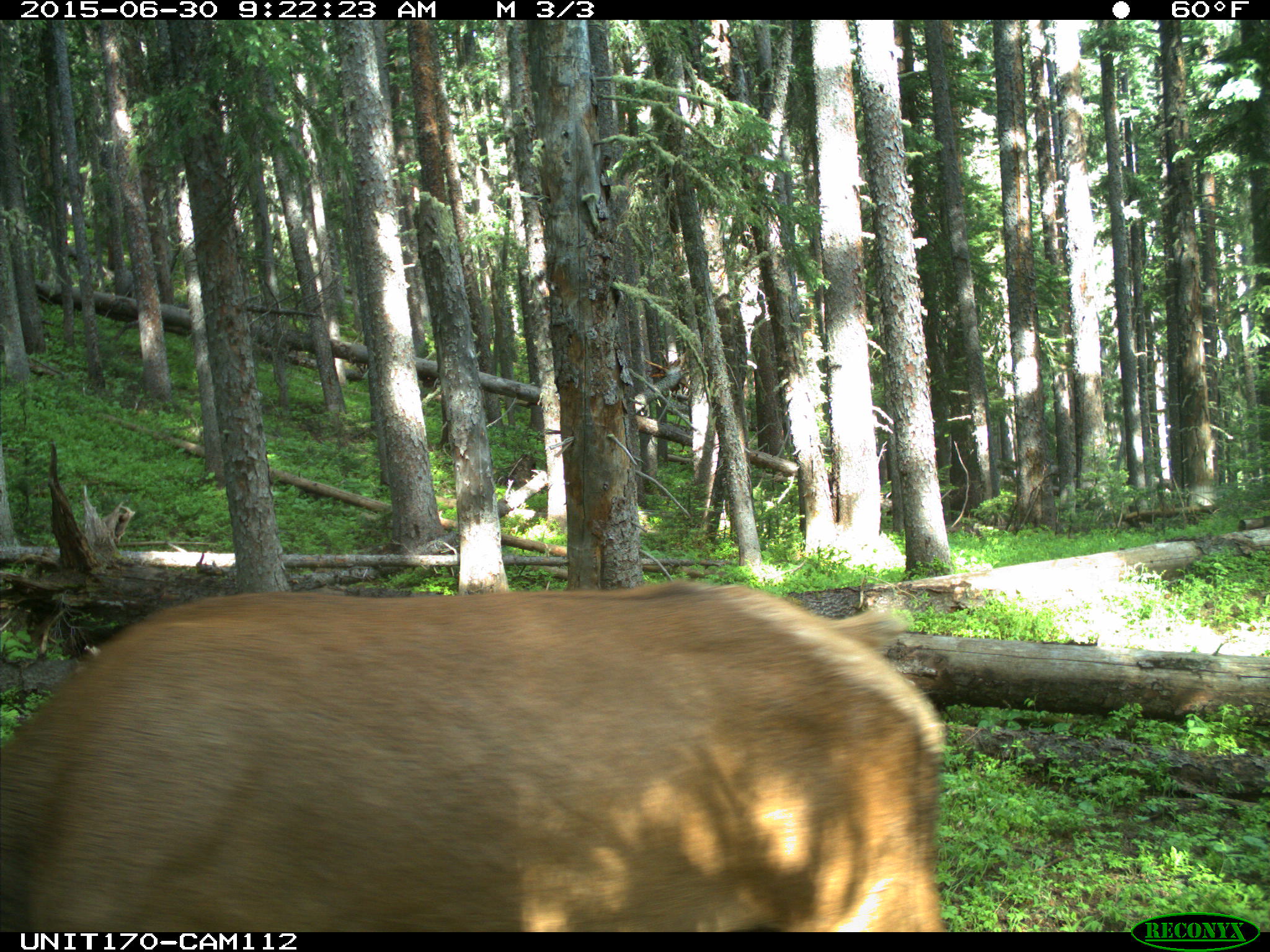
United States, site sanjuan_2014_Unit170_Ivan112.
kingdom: Animalia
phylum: Chordata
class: Mammalia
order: Artiodactyla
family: Cervidae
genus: Cervus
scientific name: Cervus elaphus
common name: red deer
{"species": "Cervus elaphus (red deer)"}